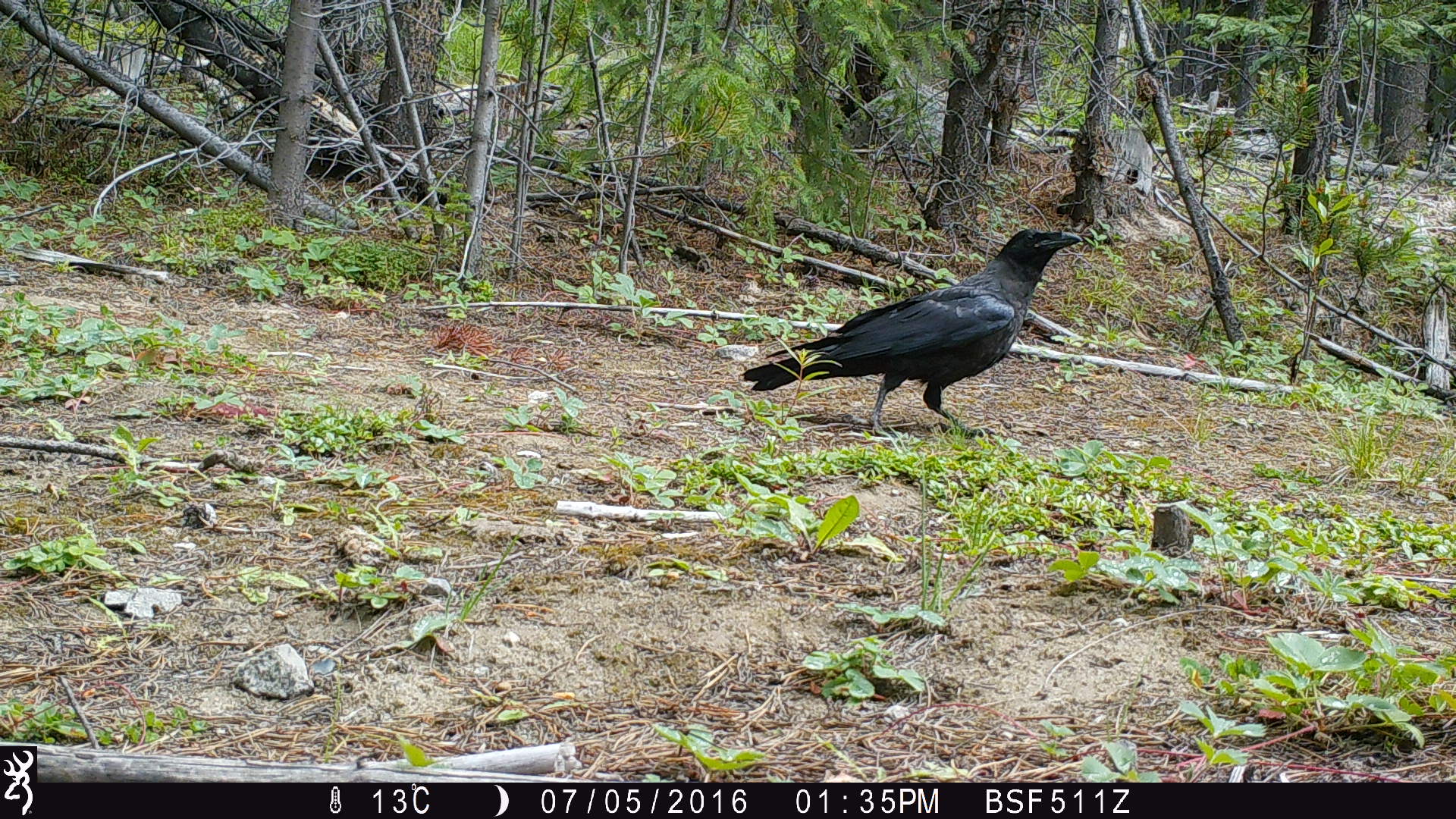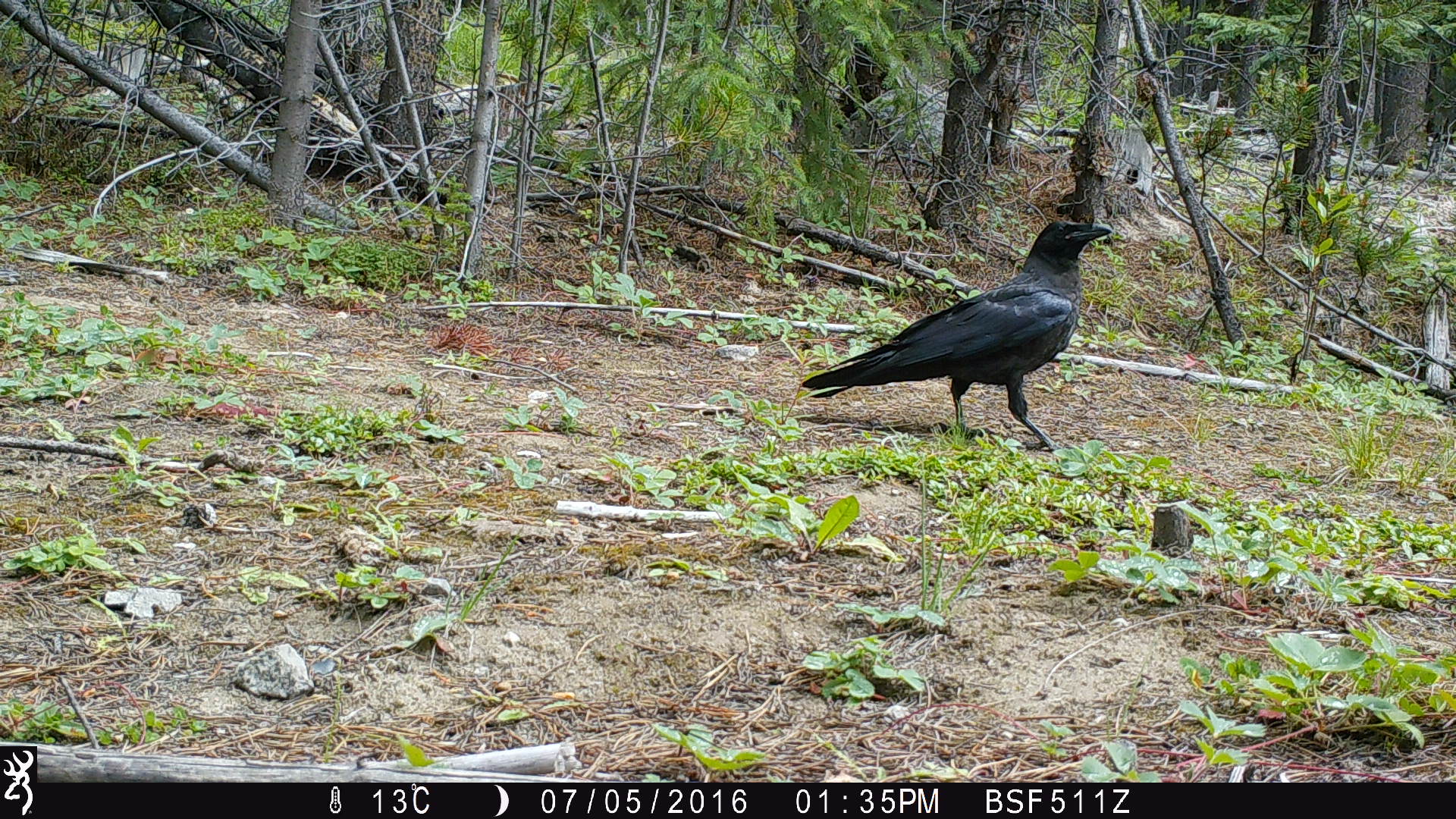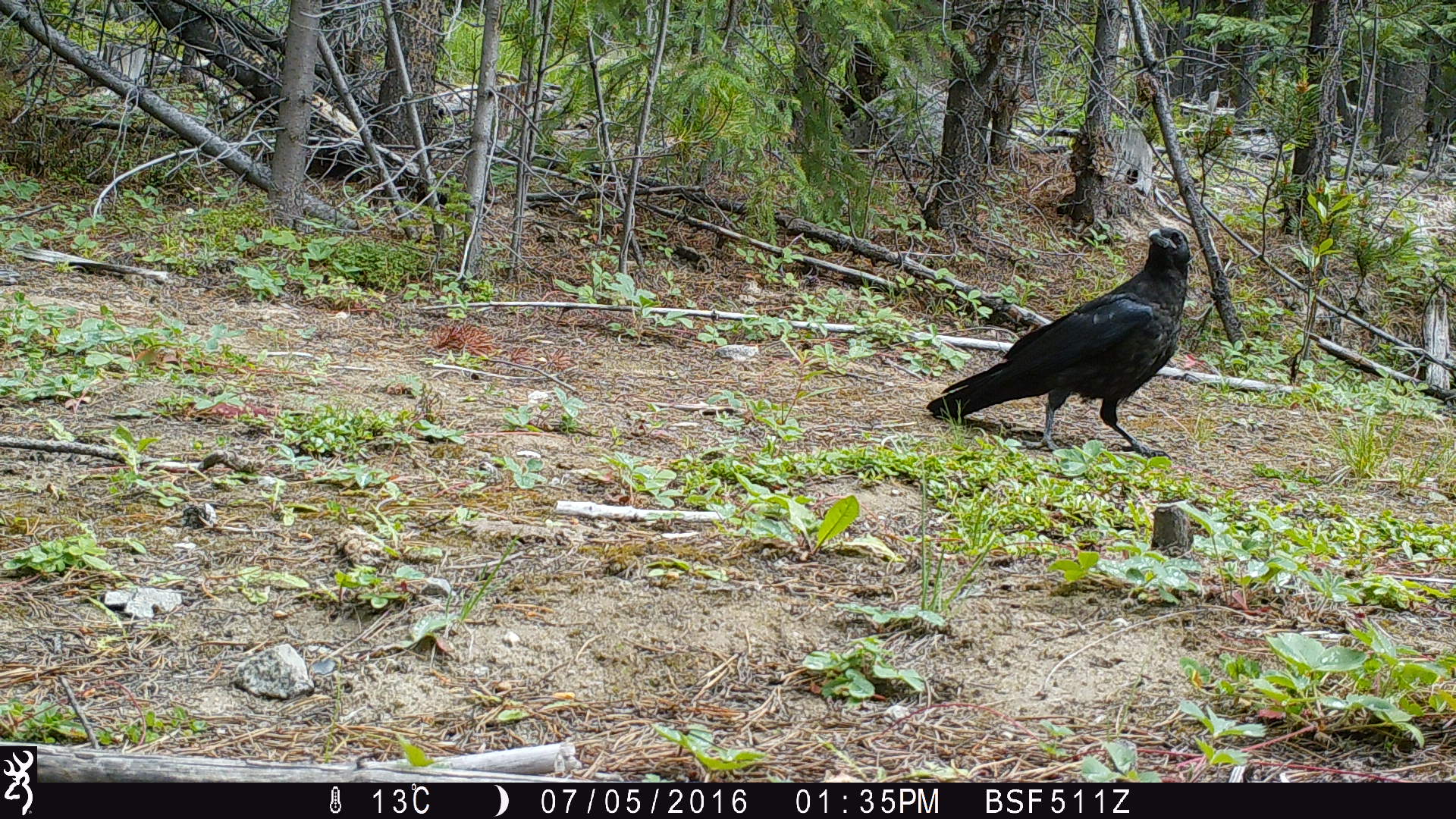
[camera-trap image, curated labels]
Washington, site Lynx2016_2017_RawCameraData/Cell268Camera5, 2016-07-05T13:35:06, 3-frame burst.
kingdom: Animalia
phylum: Chordata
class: Aves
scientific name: Aves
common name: birds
Aves (birds). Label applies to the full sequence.